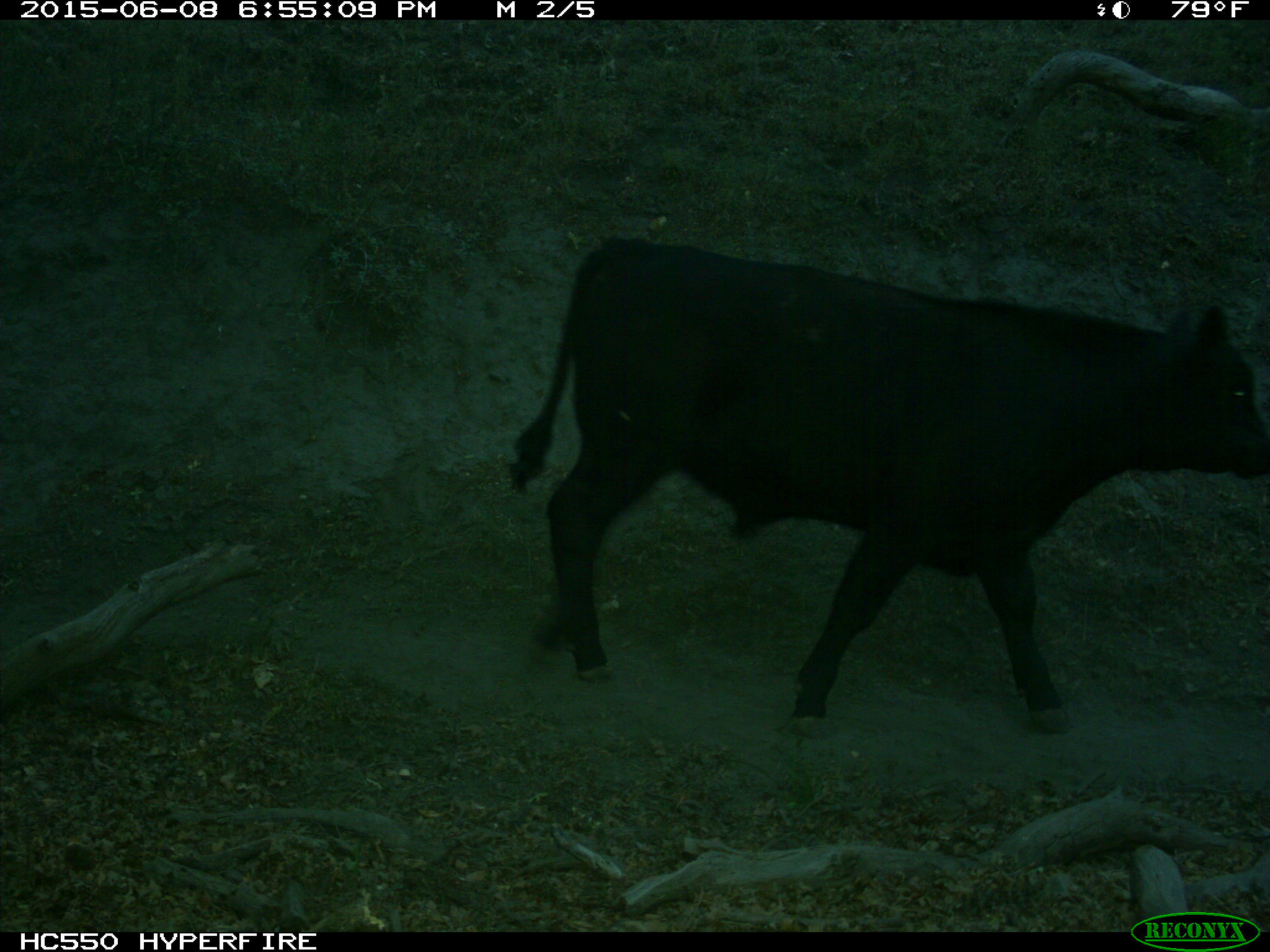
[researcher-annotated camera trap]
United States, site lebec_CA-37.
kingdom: Animalia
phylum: Chordata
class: Mammalia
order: Artiodactyla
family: Bovidae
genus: Bos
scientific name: Bos taurus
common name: domestic cow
Bos taurus (domestic cow).